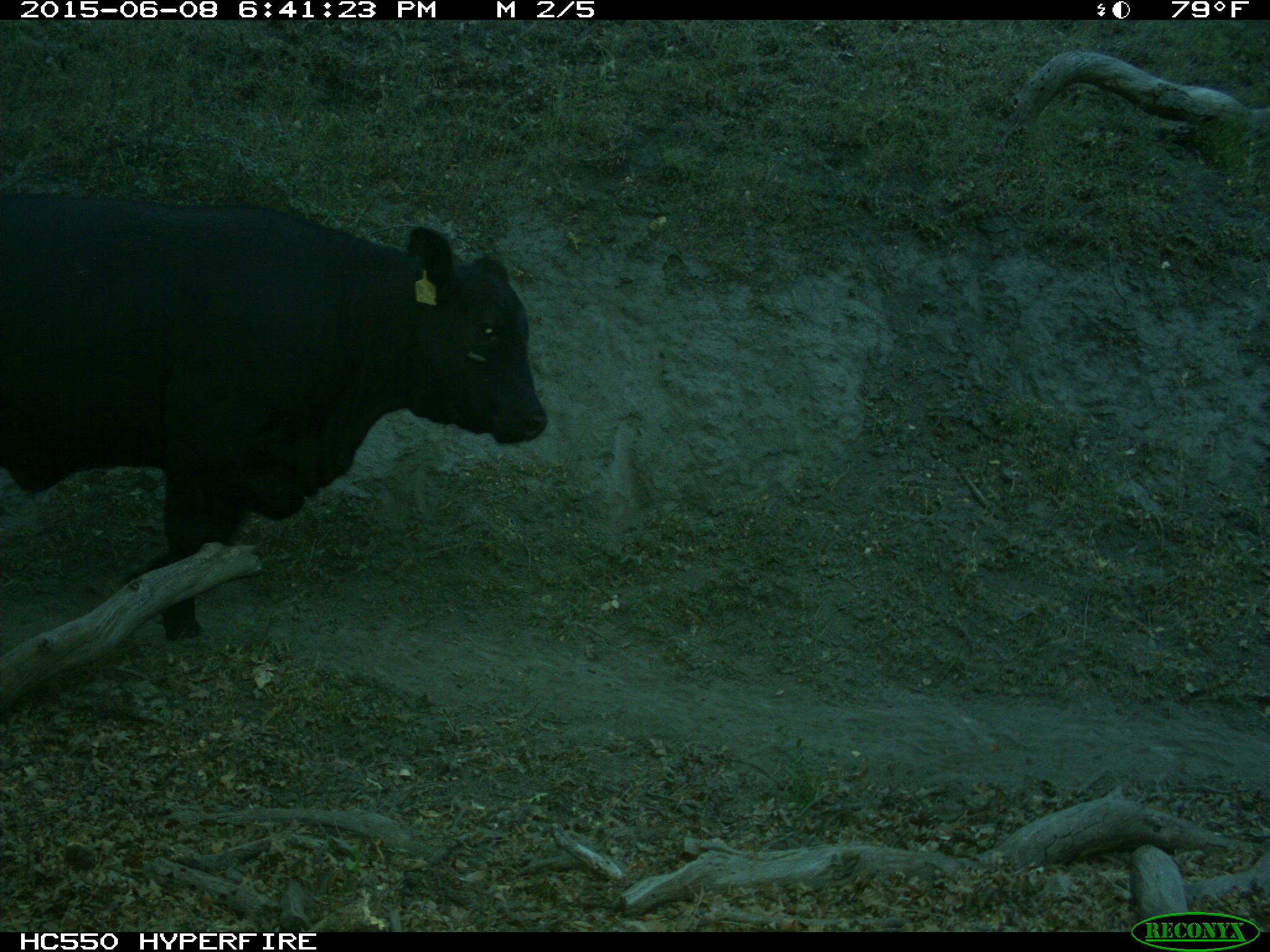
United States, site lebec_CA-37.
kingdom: Animalia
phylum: Chordata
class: Mammalia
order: Artiodactyla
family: Bovidae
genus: Bos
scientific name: Bos taurus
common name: domestic cow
Bos taurus (domestic cow).